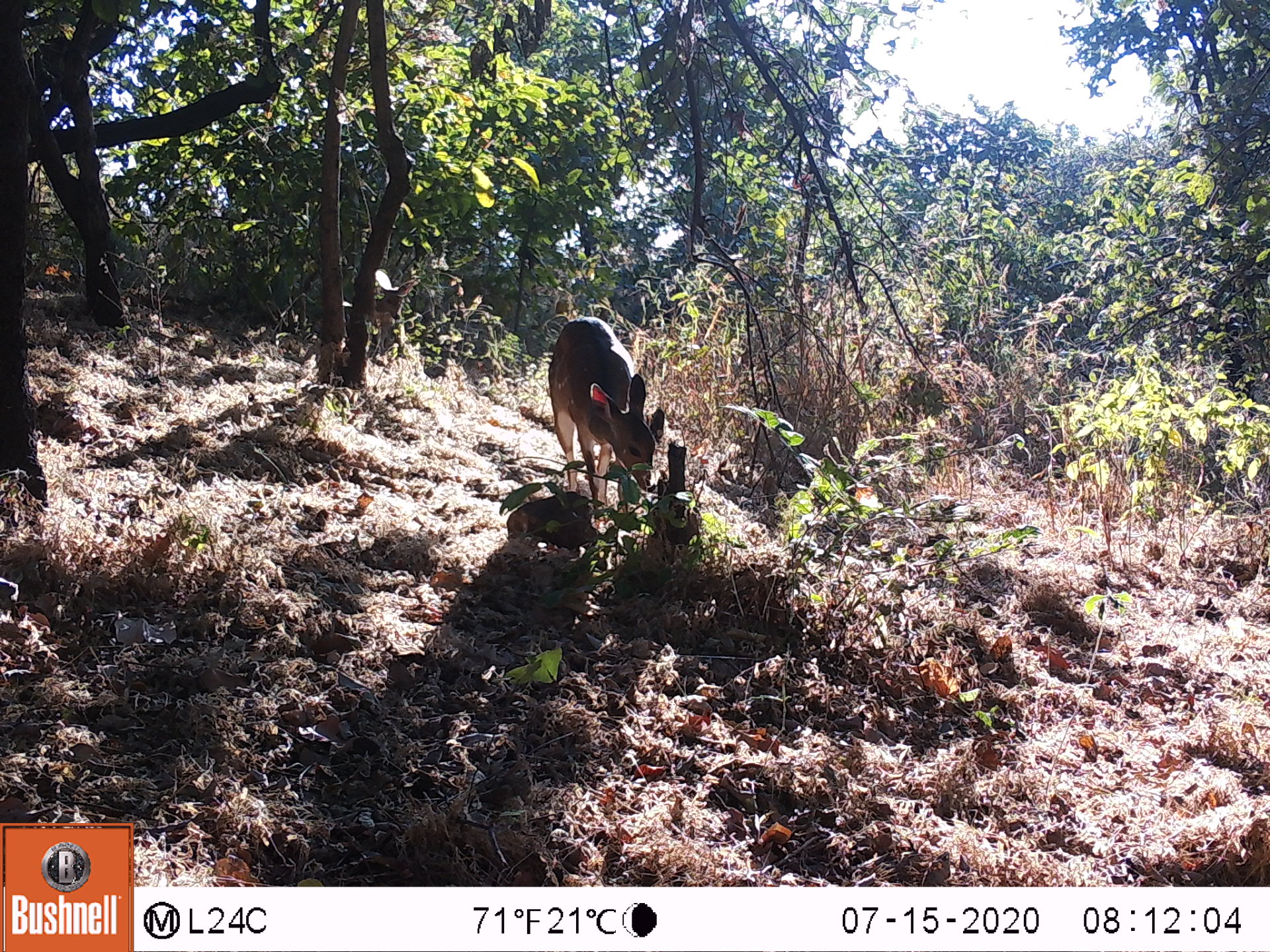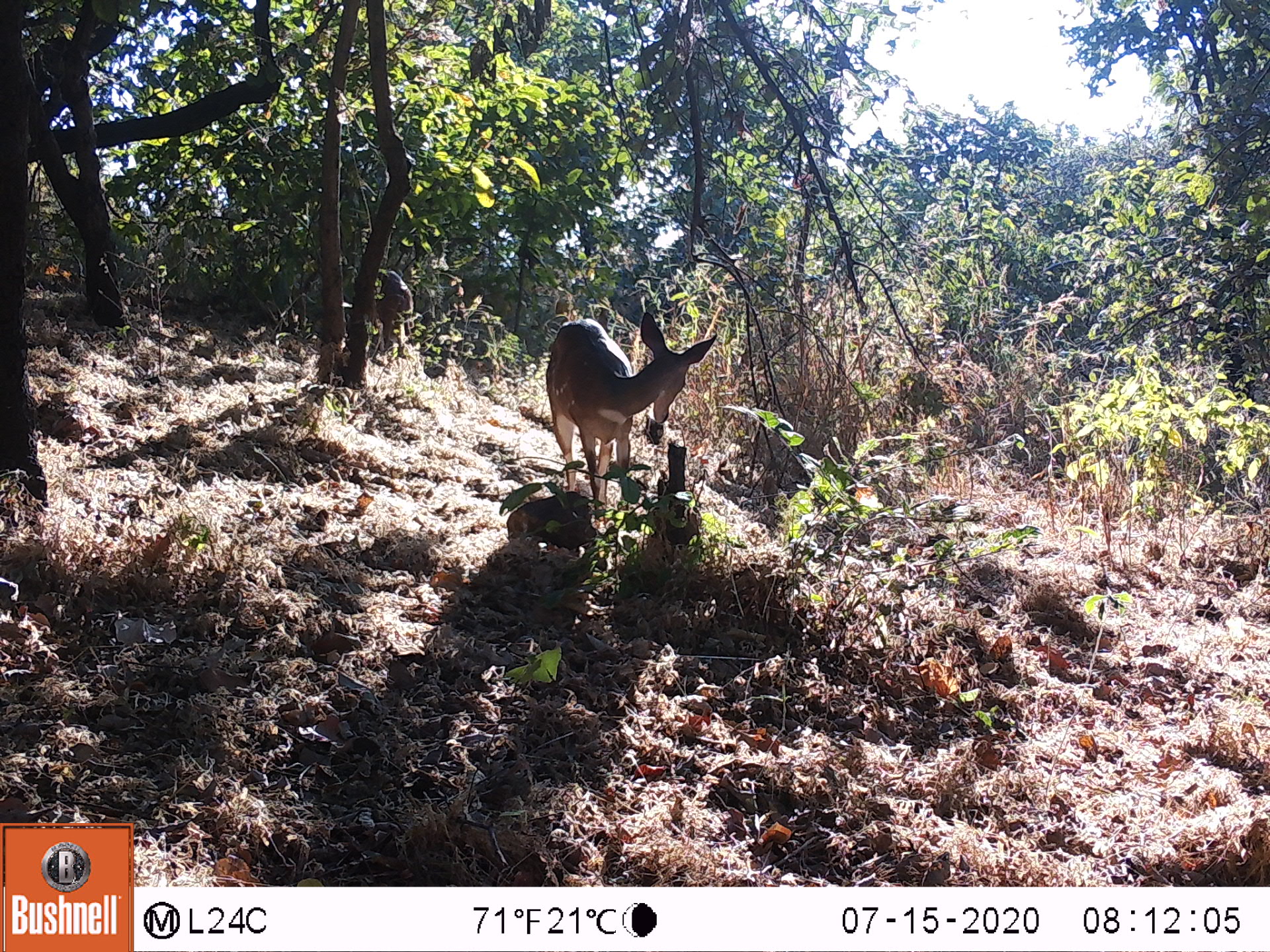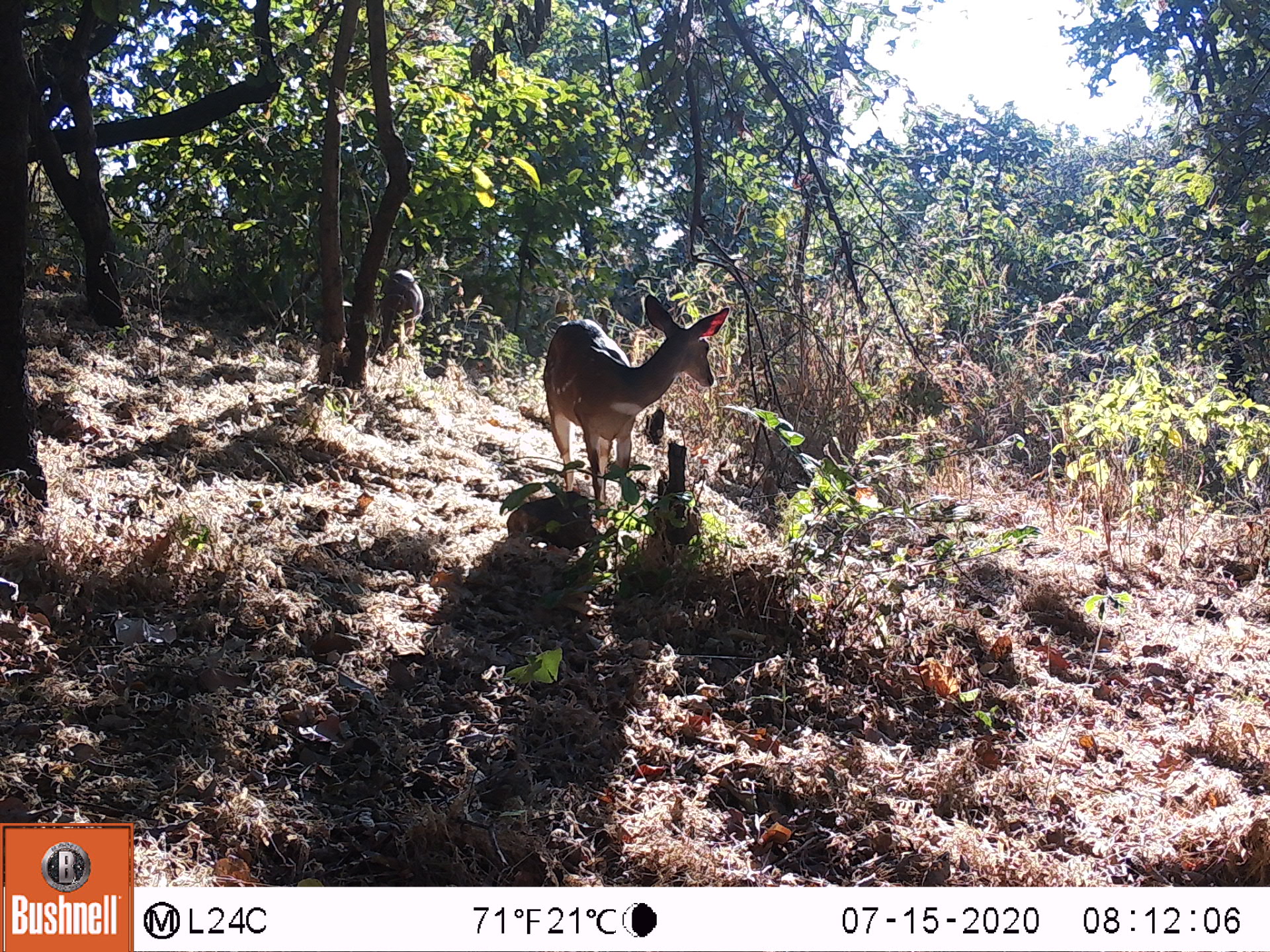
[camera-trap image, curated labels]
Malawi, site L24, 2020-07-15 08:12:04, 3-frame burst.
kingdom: Animalia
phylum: Chordata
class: Mammalia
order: Artiodactyla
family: Bovidae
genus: Tragelaphus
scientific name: Tragelaphus sylvaticus sylvaticus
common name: cape bushbuck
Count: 1.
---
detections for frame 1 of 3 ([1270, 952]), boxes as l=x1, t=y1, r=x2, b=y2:
cape bushbuck: l=537, t=311, r=663, b=537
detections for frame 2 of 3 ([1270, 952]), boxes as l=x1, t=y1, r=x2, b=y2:
cape bushbuck: l=533, t=304, r=720, b=532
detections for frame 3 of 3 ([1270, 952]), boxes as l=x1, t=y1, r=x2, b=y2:
cape bushbuck: l=539, t=292, r=732, b=533